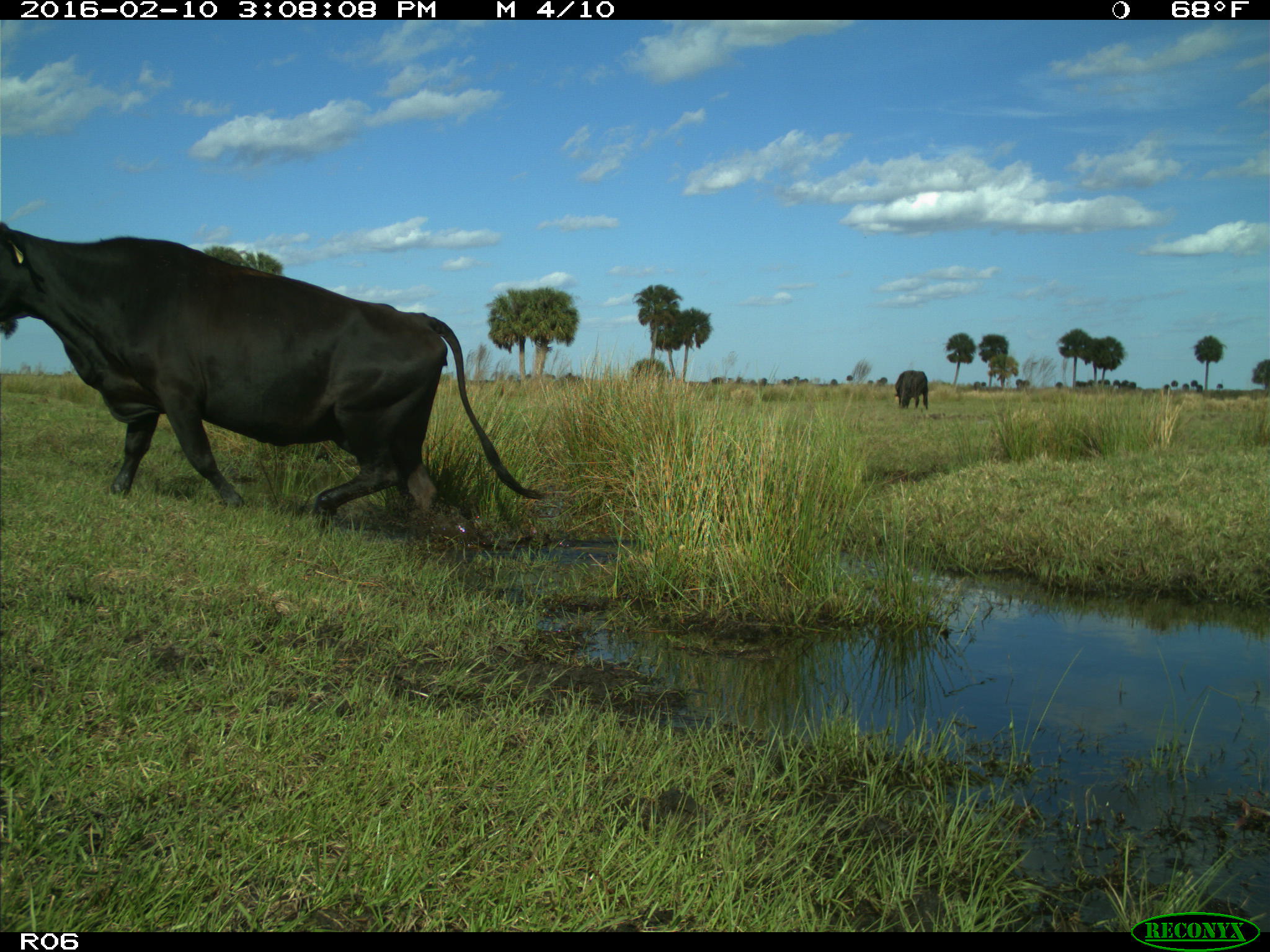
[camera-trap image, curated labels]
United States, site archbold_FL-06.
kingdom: Animalia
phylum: Chordata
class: Mammalia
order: Artiodactyla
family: Bovidae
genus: Bos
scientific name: Bos taurus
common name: domestic cow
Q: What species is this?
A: Bos taurus (domestic cow).